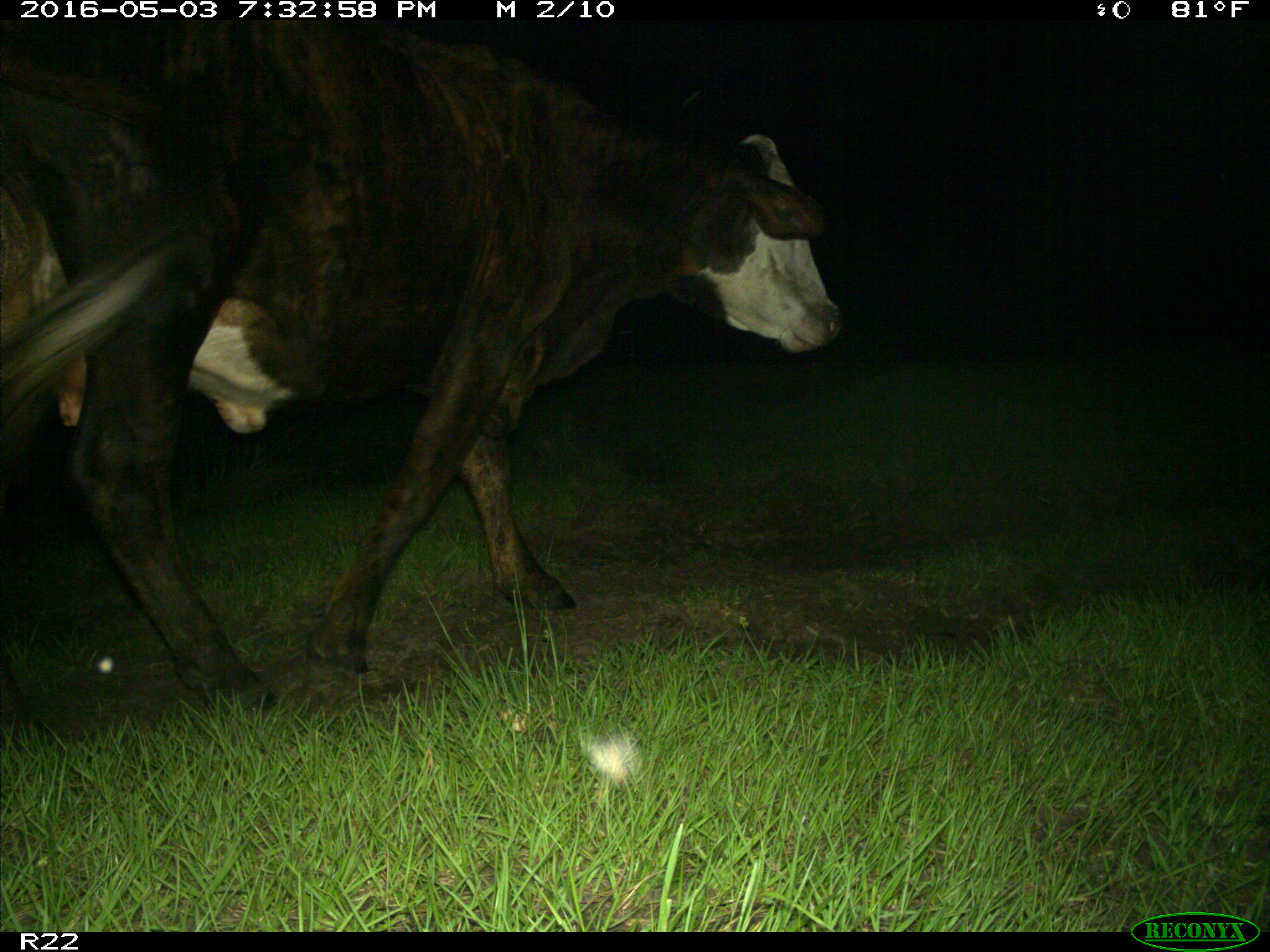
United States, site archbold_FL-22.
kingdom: Animalia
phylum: Chordata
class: Mammalia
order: Artiodactyla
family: Bovidae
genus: Bos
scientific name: Bos taurus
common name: domestic cow